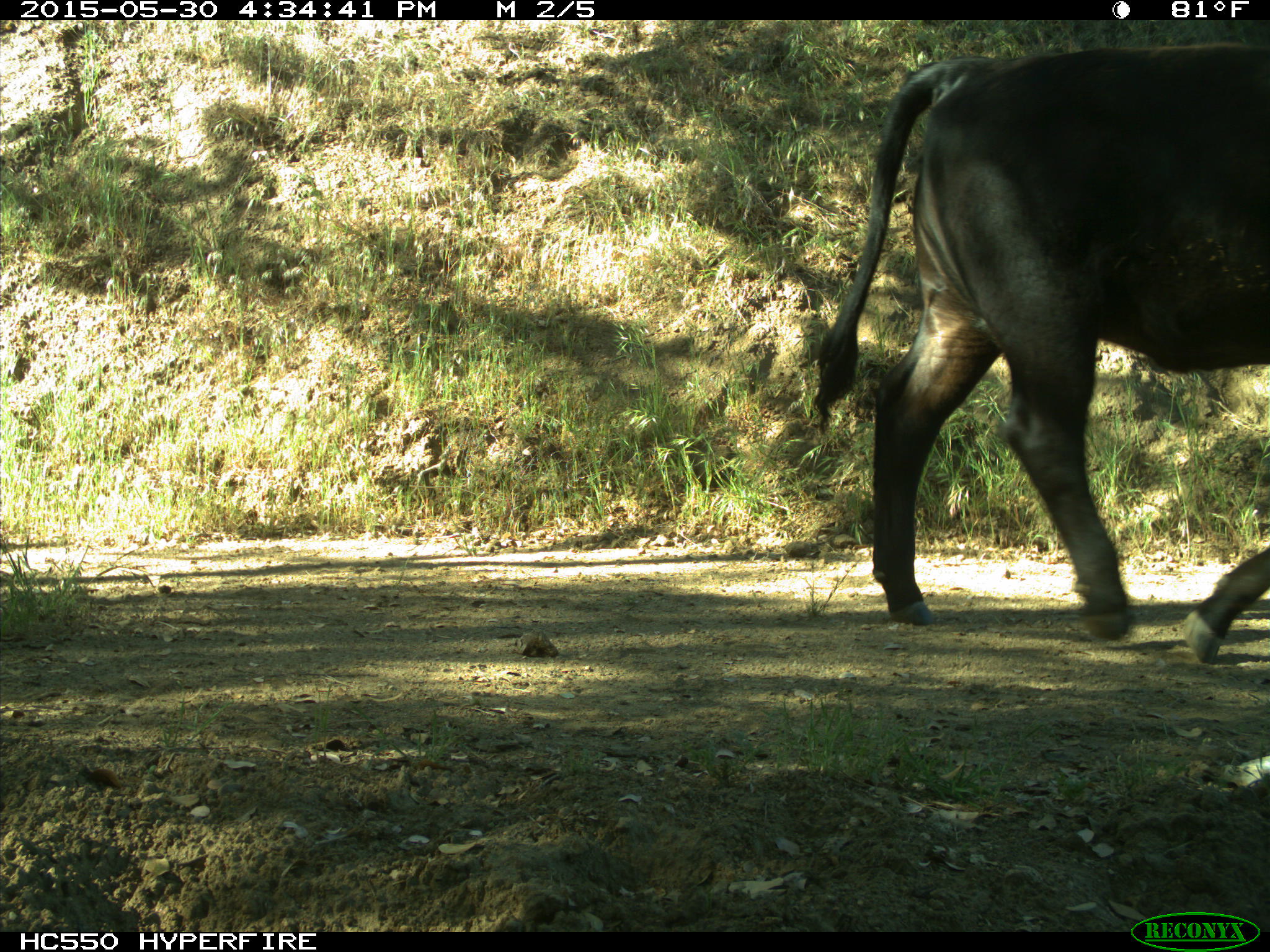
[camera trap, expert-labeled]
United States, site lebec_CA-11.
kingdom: Animalia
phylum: Chordata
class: Mammalia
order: Artiodactyla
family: Bovidae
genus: Bos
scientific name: Bos taurus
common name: domestic cow